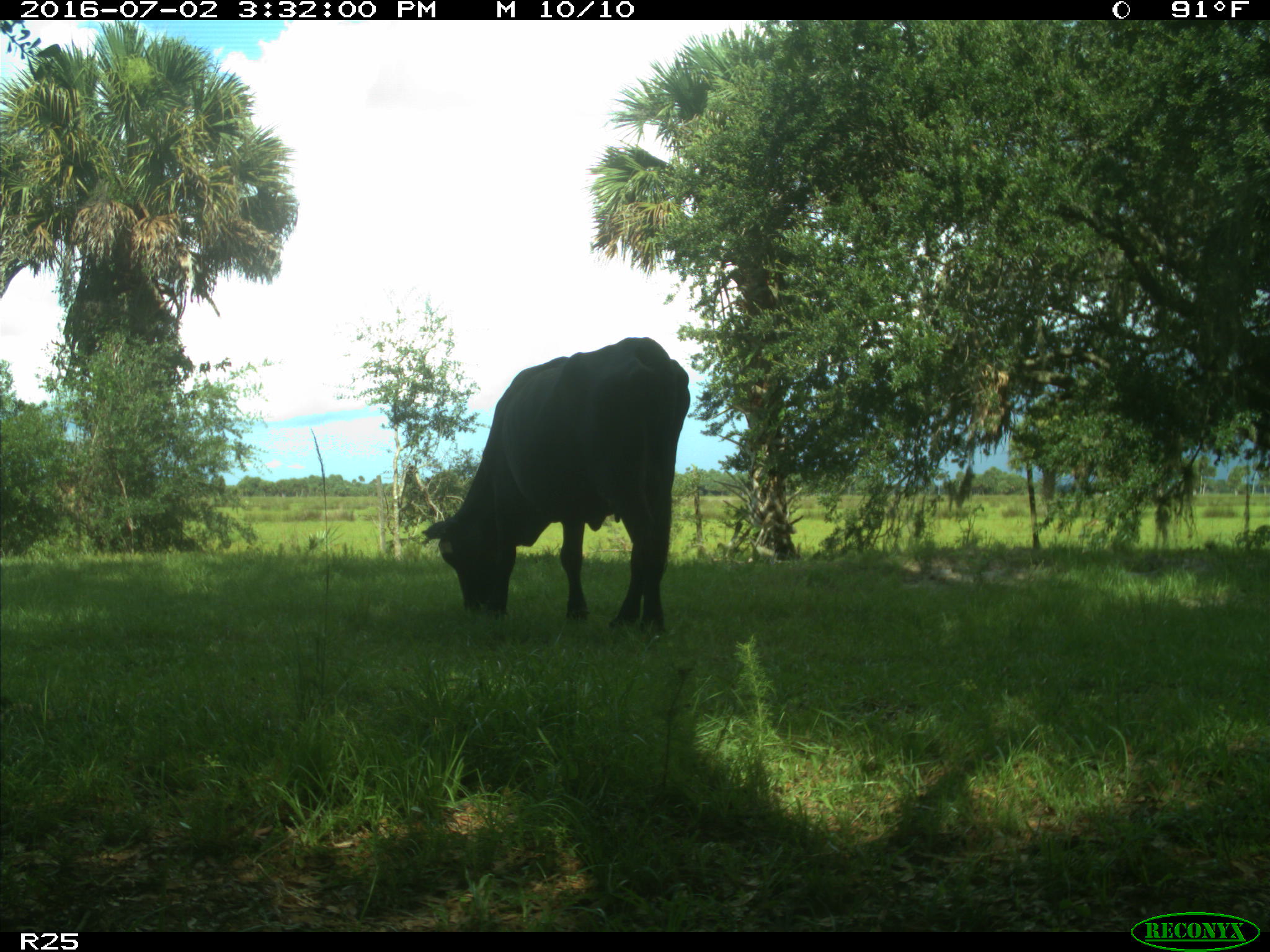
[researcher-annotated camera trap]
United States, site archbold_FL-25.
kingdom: Animalia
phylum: Chordata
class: Mammalia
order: Artiodactyla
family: Bovidae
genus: Bos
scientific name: Bos taurus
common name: domestic cow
Bos taurus (domestic cow).